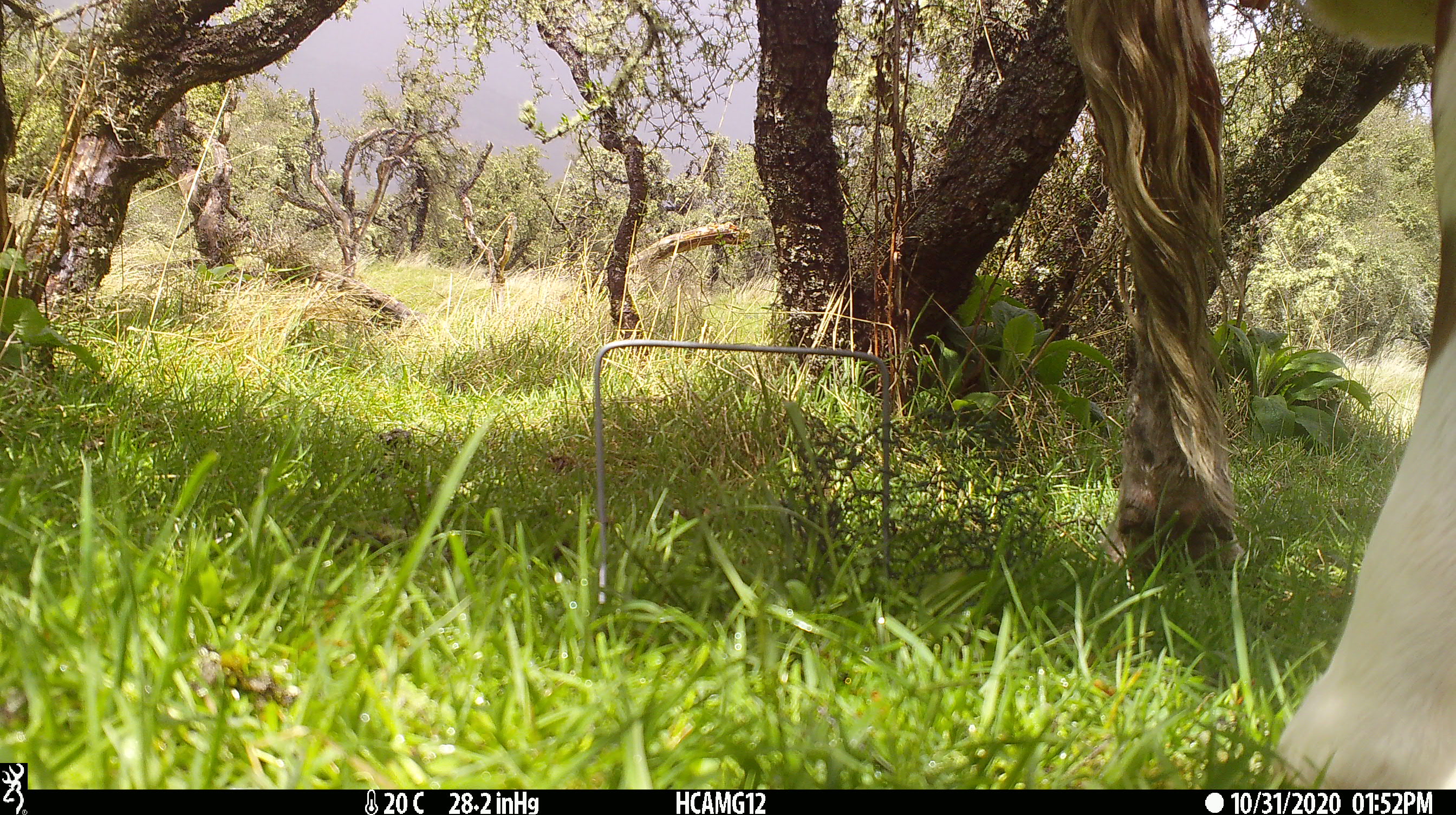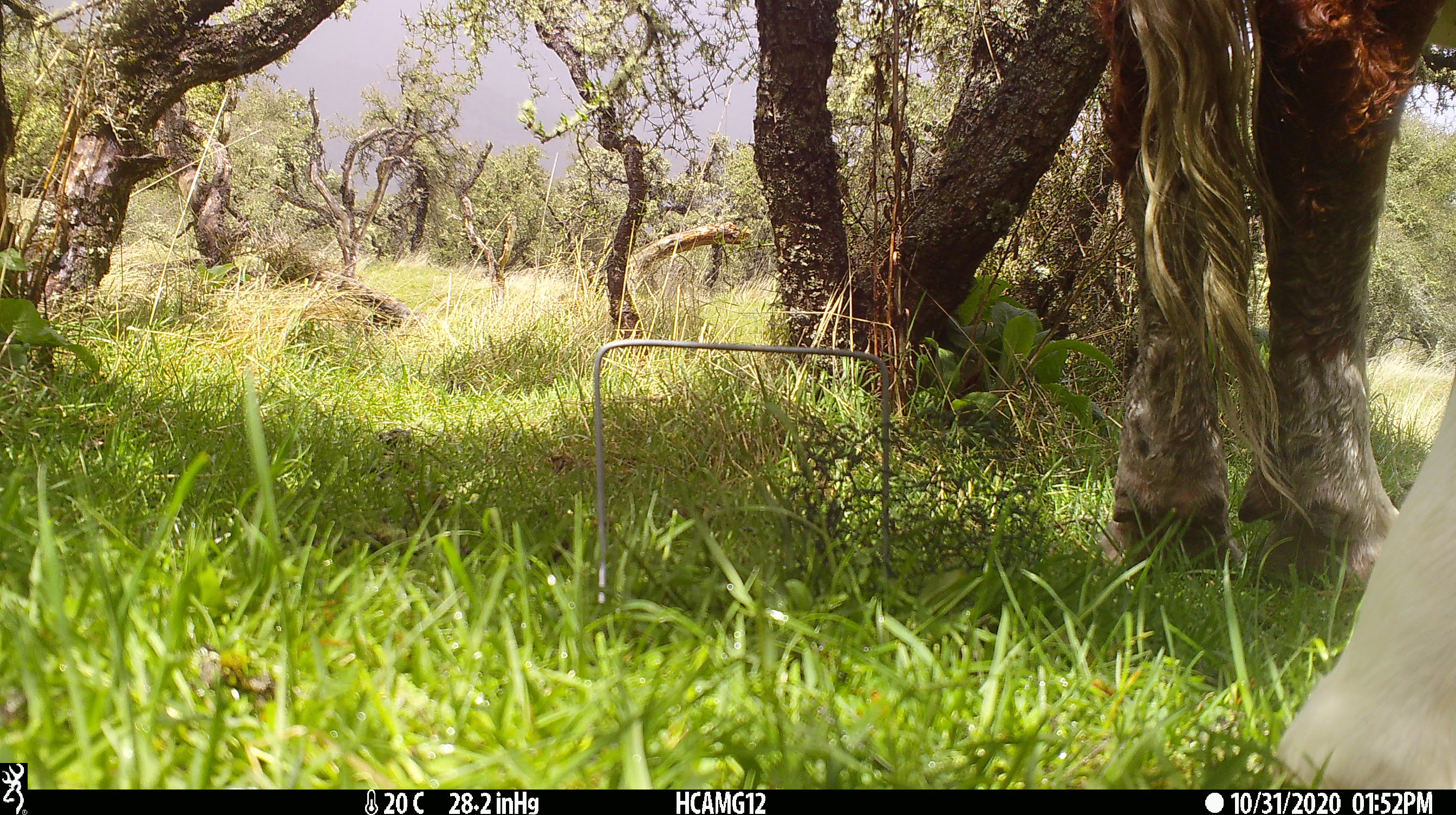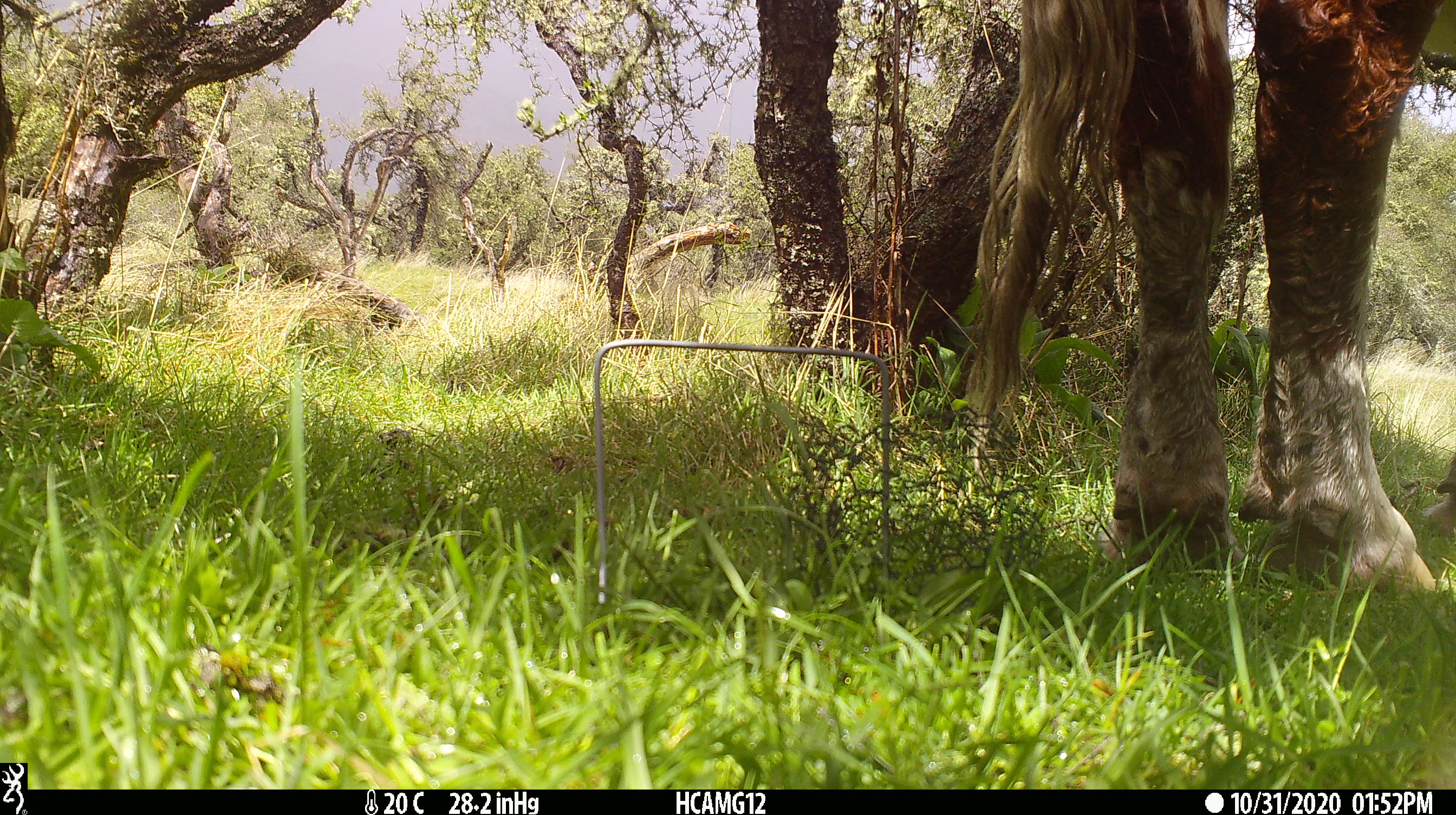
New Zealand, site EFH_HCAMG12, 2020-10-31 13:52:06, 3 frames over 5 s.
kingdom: Animalia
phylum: Chordata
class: Mammalia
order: Artiodactyla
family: Bovidae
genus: Bos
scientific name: Bos taurus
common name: domestic cow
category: cow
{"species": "cow (domestic cow) (Bos taurus)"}